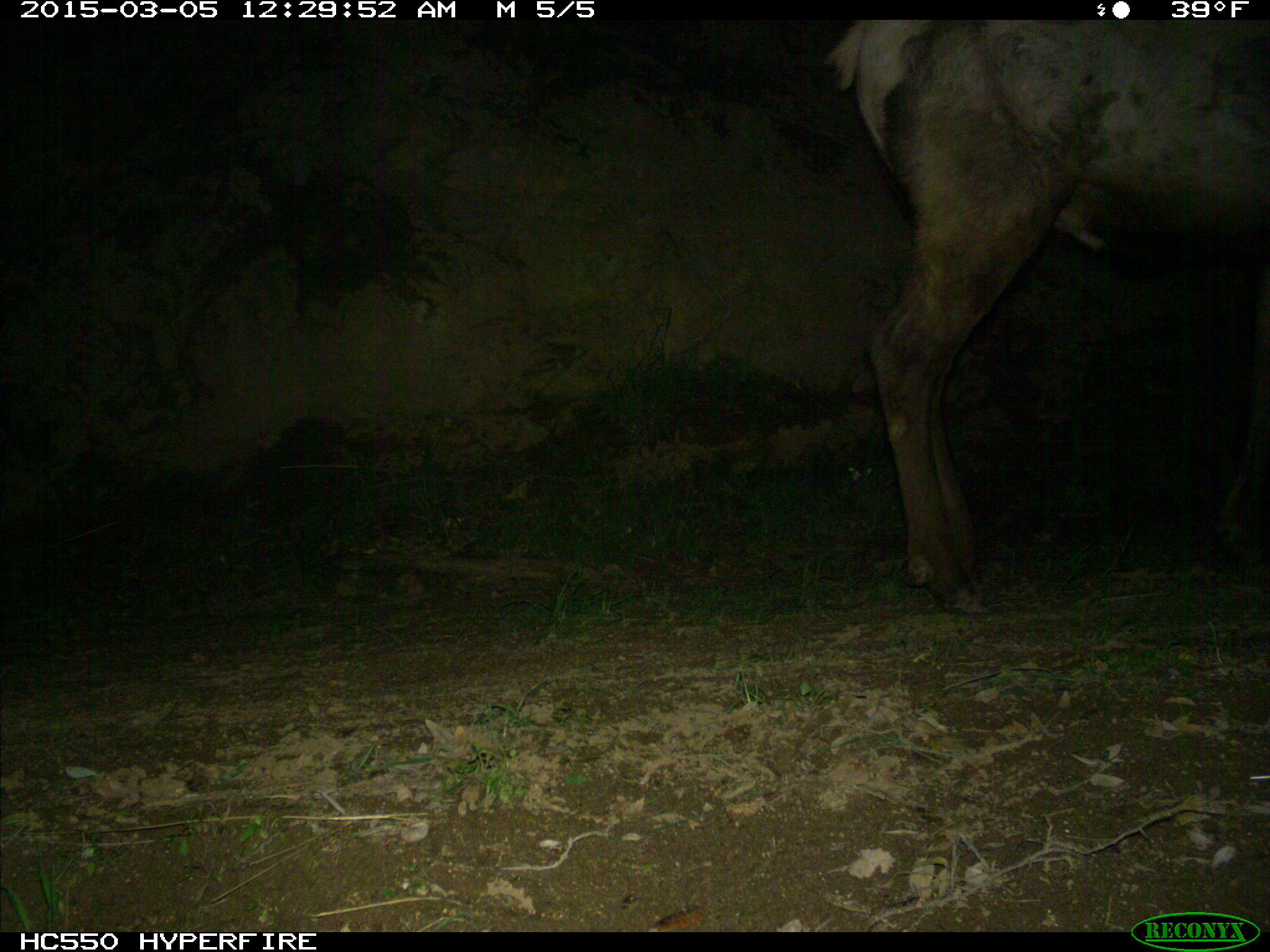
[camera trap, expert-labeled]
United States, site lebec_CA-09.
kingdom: Animalia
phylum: Chordata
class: Mammalia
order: Artiodactyla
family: Cervidae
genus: Cervus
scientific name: Cervus canadensis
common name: elk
Cervus canadensis (elk).